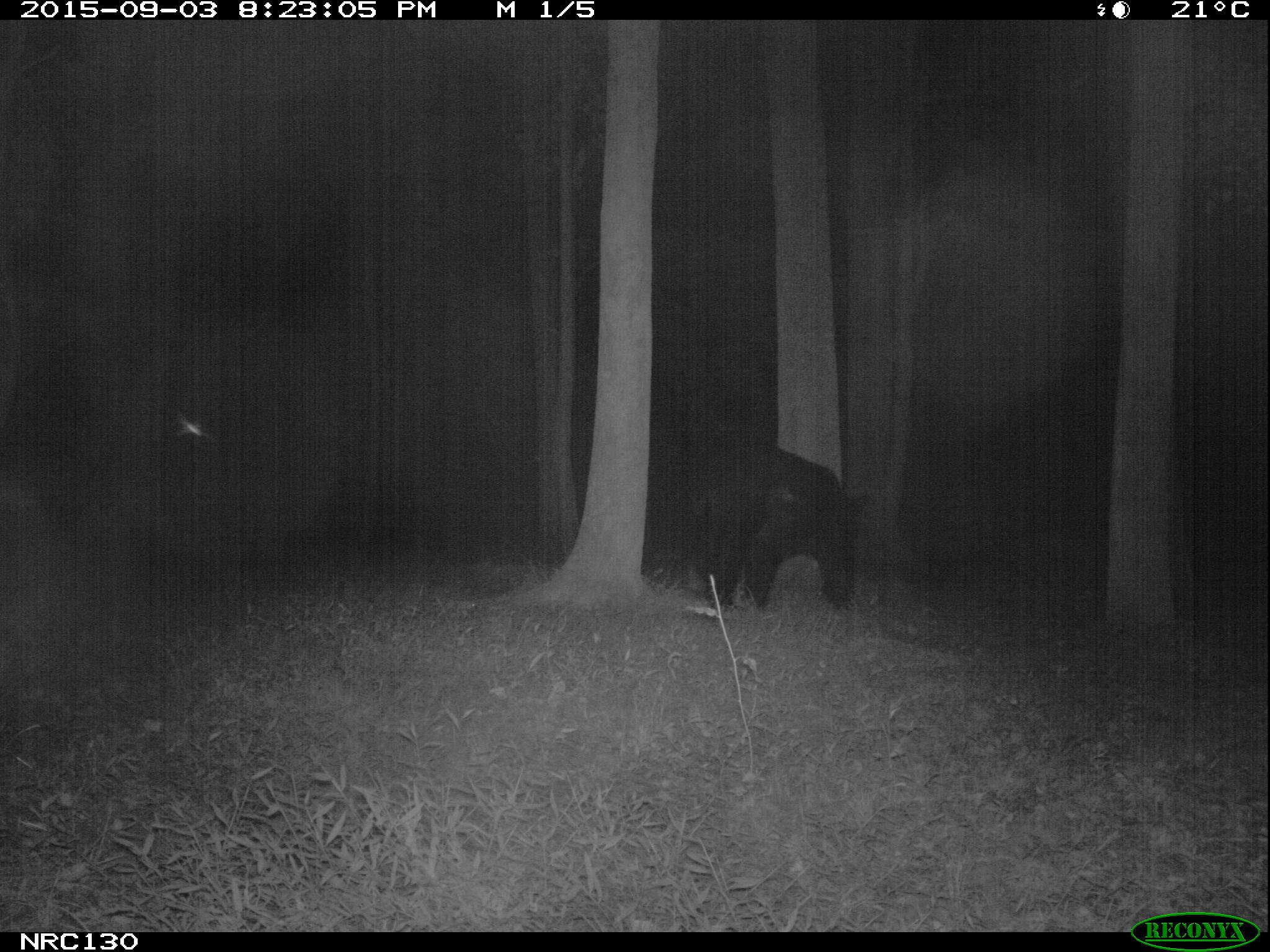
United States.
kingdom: Animalia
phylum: Chordata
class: Mammalia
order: Carnivora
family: Ursidae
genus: Ursus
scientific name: Ursus americanus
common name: american black bear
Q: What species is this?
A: American Black Bear (Ursus americanus).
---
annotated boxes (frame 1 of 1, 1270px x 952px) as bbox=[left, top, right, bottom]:
American Black Bear: bbox=[689, 432, 863, 619]